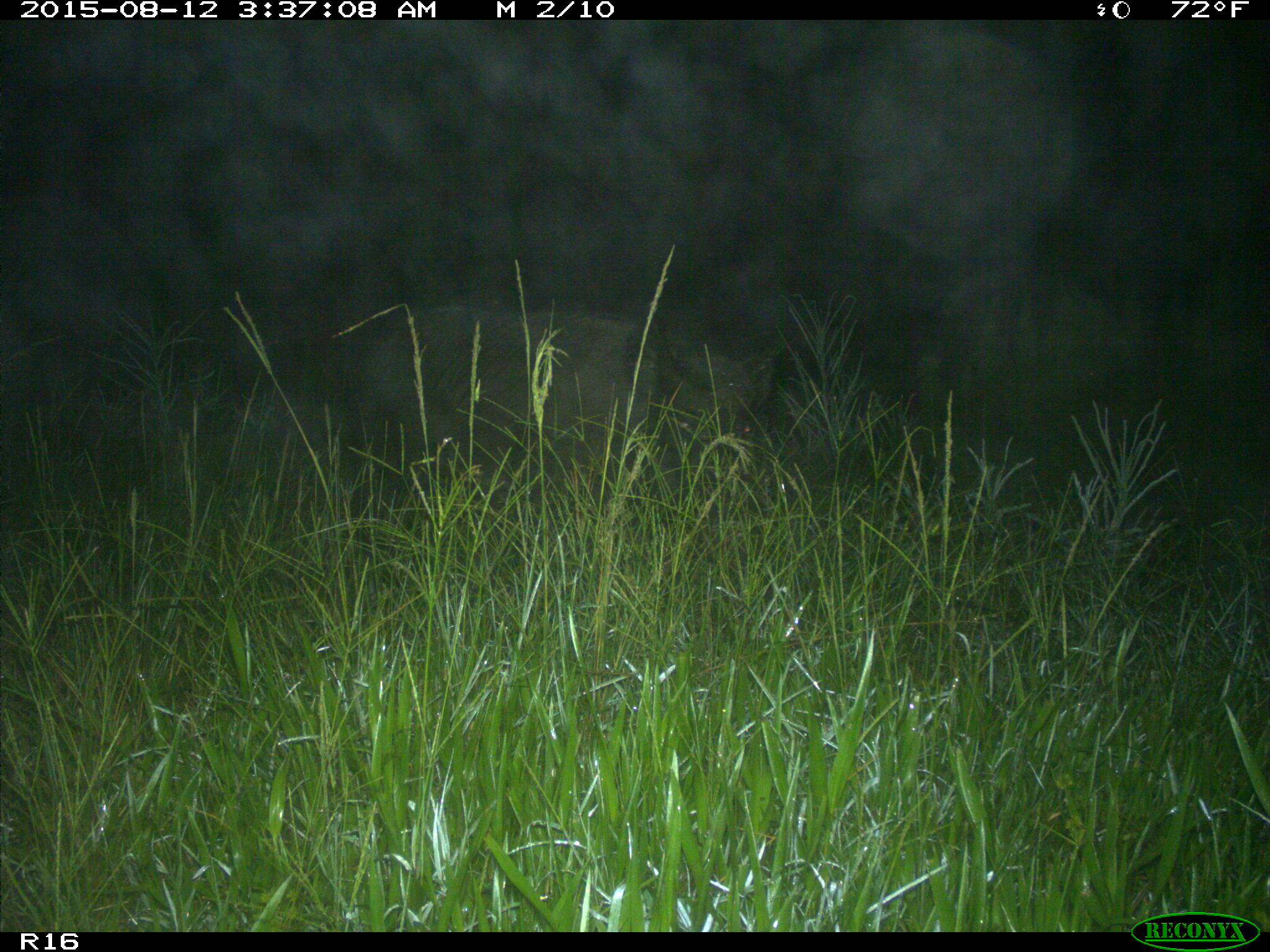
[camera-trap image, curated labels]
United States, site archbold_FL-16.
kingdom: Animalia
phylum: Chordata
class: Mammalia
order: Artiodactyla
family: Suidae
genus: Sus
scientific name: Sus scrofa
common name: wild boar